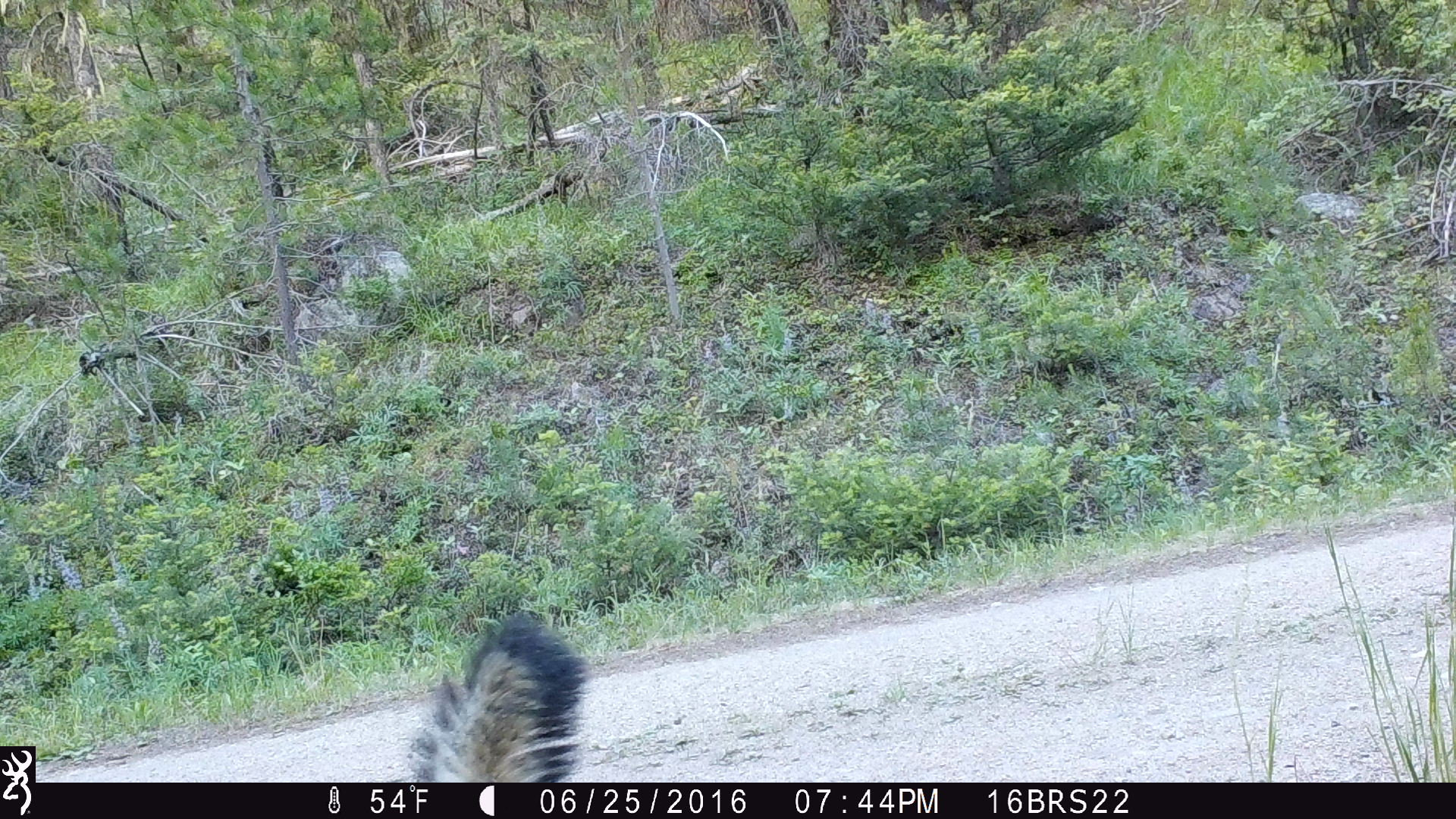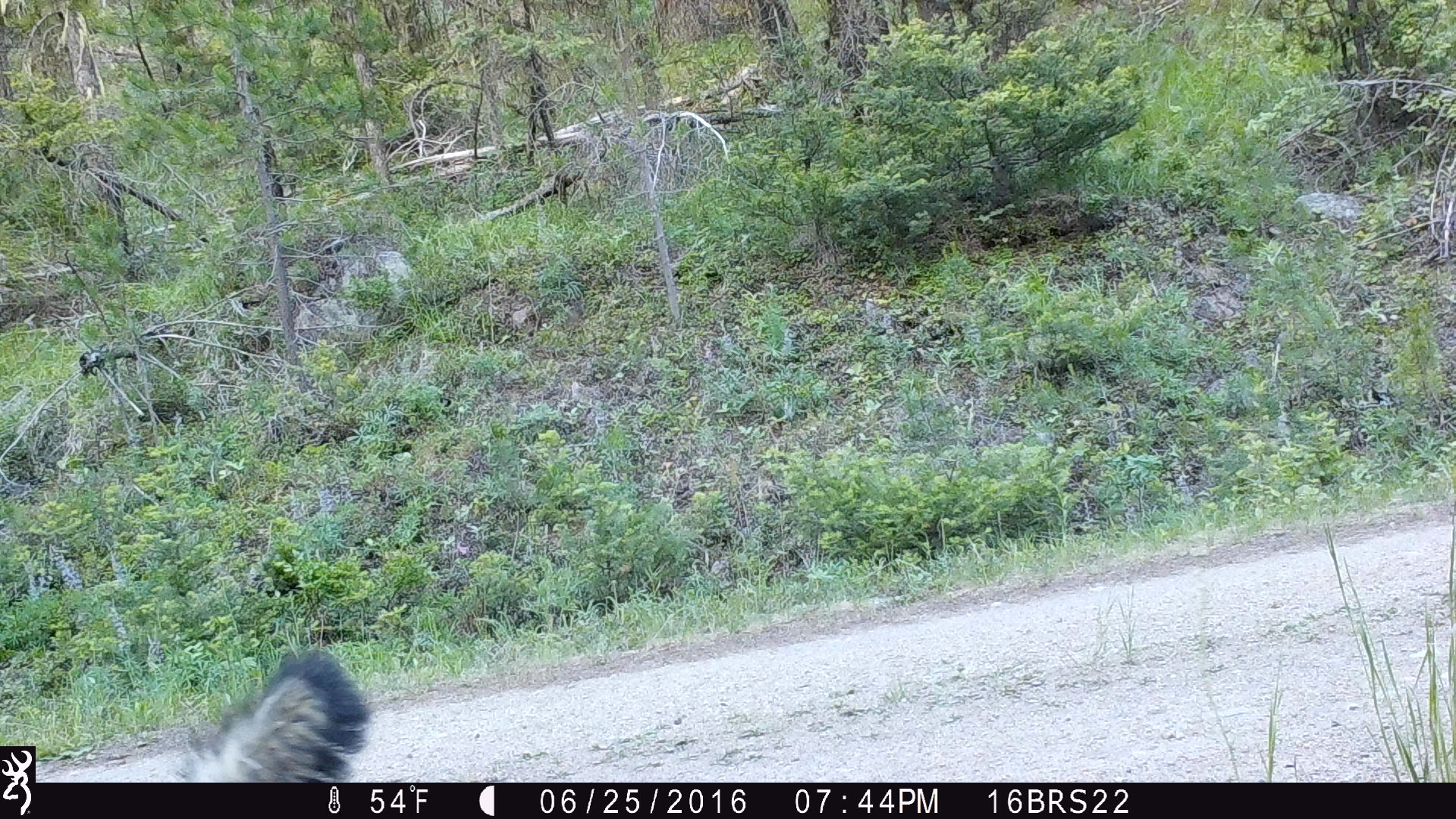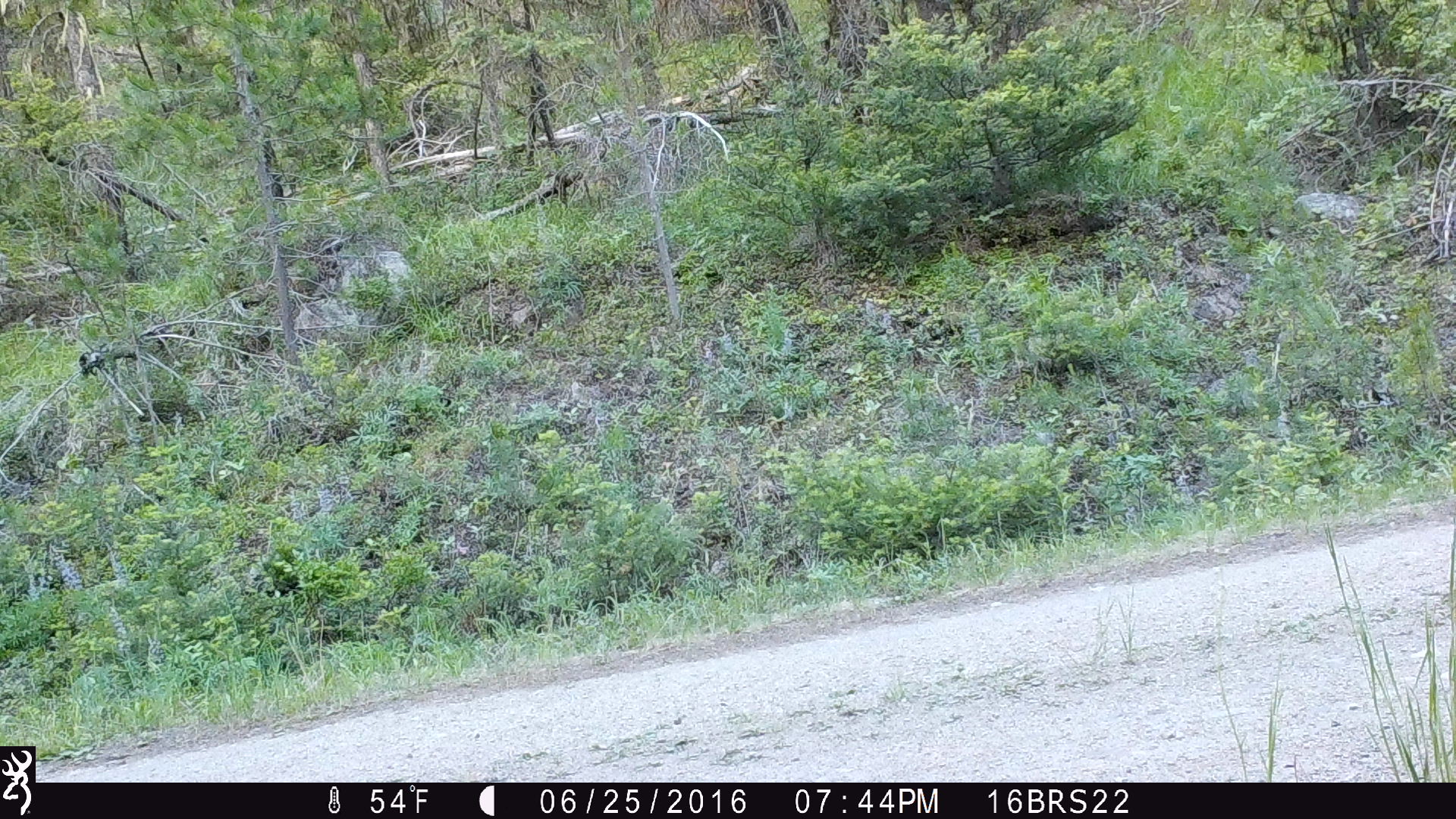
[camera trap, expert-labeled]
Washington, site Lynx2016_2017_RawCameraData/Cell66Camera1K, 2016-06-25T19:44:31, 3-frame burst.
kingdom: Animalia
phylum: Chordata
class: Mammalia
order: Carnivora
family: Mephitidae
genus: Mephitis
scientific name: Mephitis mephitis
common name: striped skunk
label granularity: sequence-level